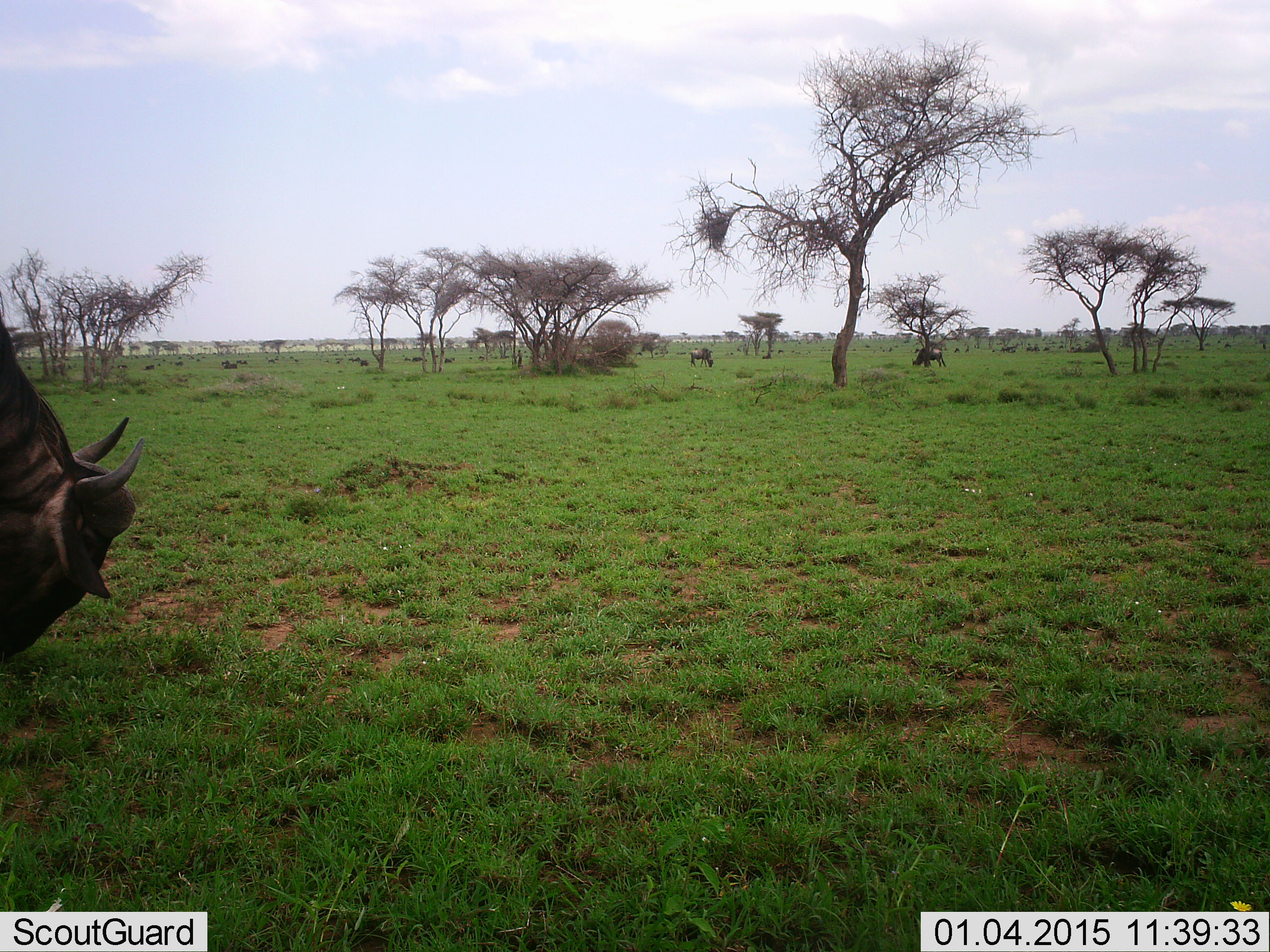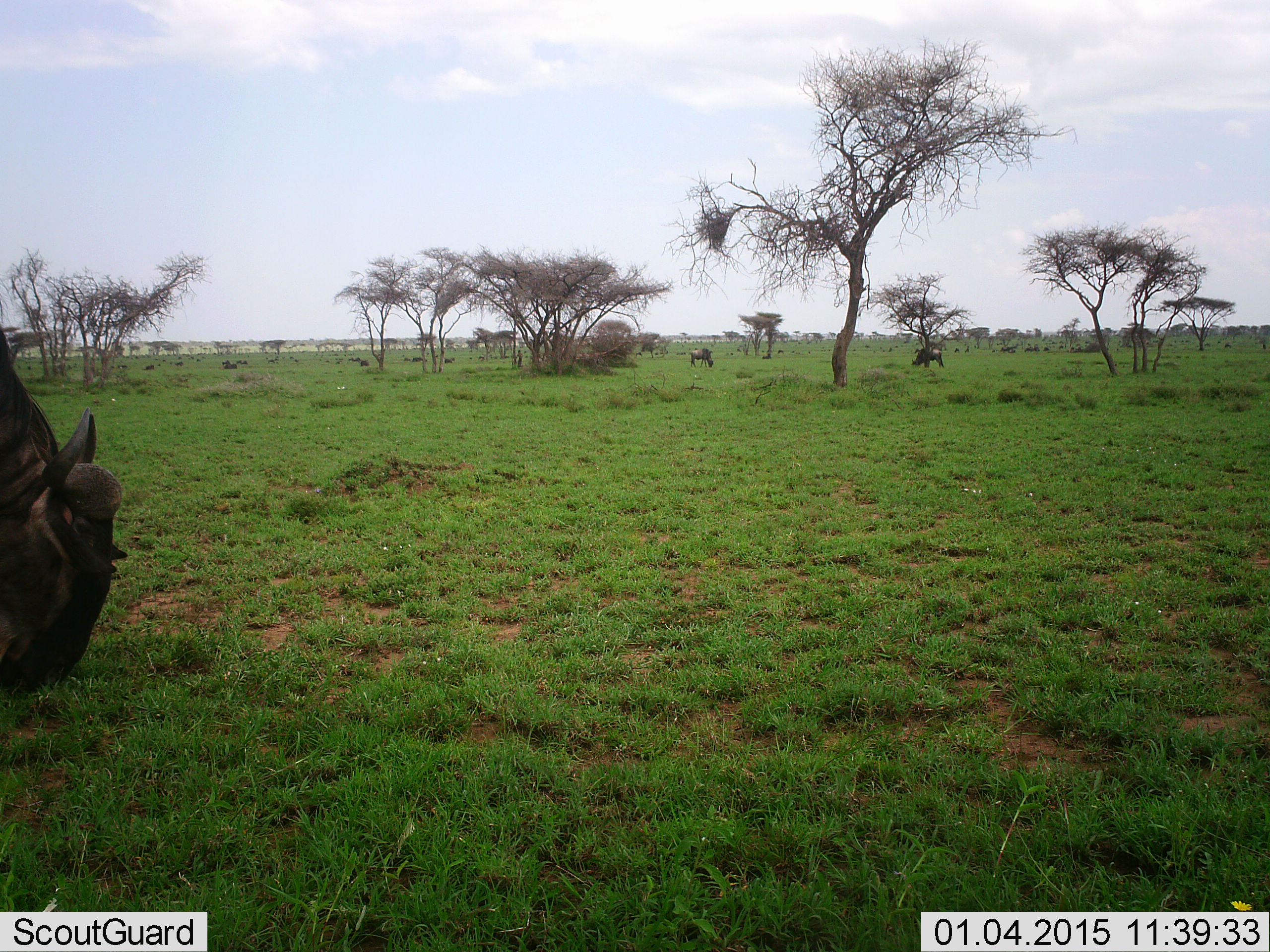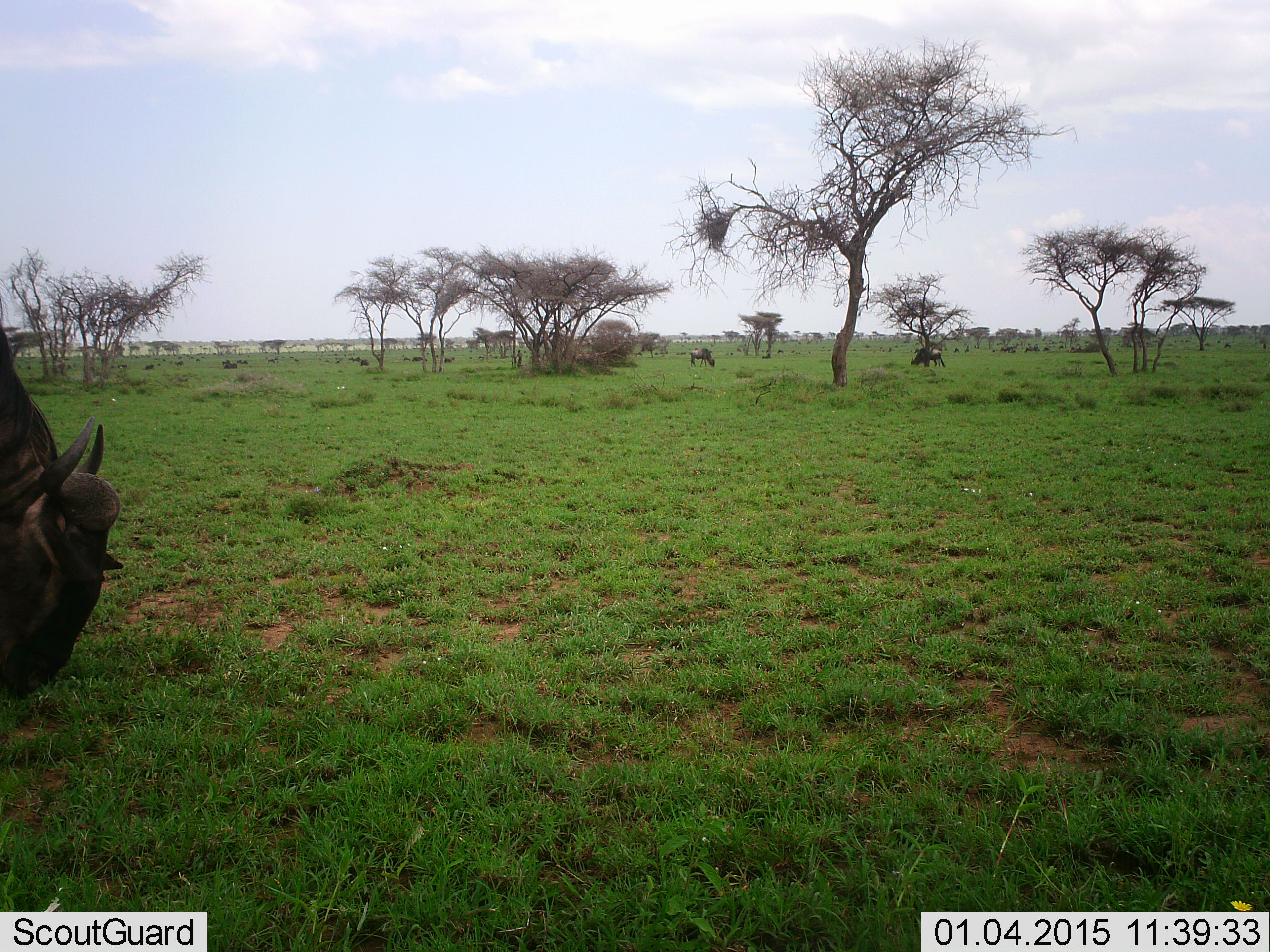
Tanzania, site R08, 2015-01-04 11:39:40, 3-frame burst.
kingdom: Animalia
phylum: Chordata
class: Mammalia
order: Artiodactyla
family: Bovidae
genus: Connochaetes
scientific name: Connochaetes taurinus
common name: blue wildebeest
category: wildebeest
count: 1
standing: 20%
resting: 0%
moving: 10%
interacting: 0%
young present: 0%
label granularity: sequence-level